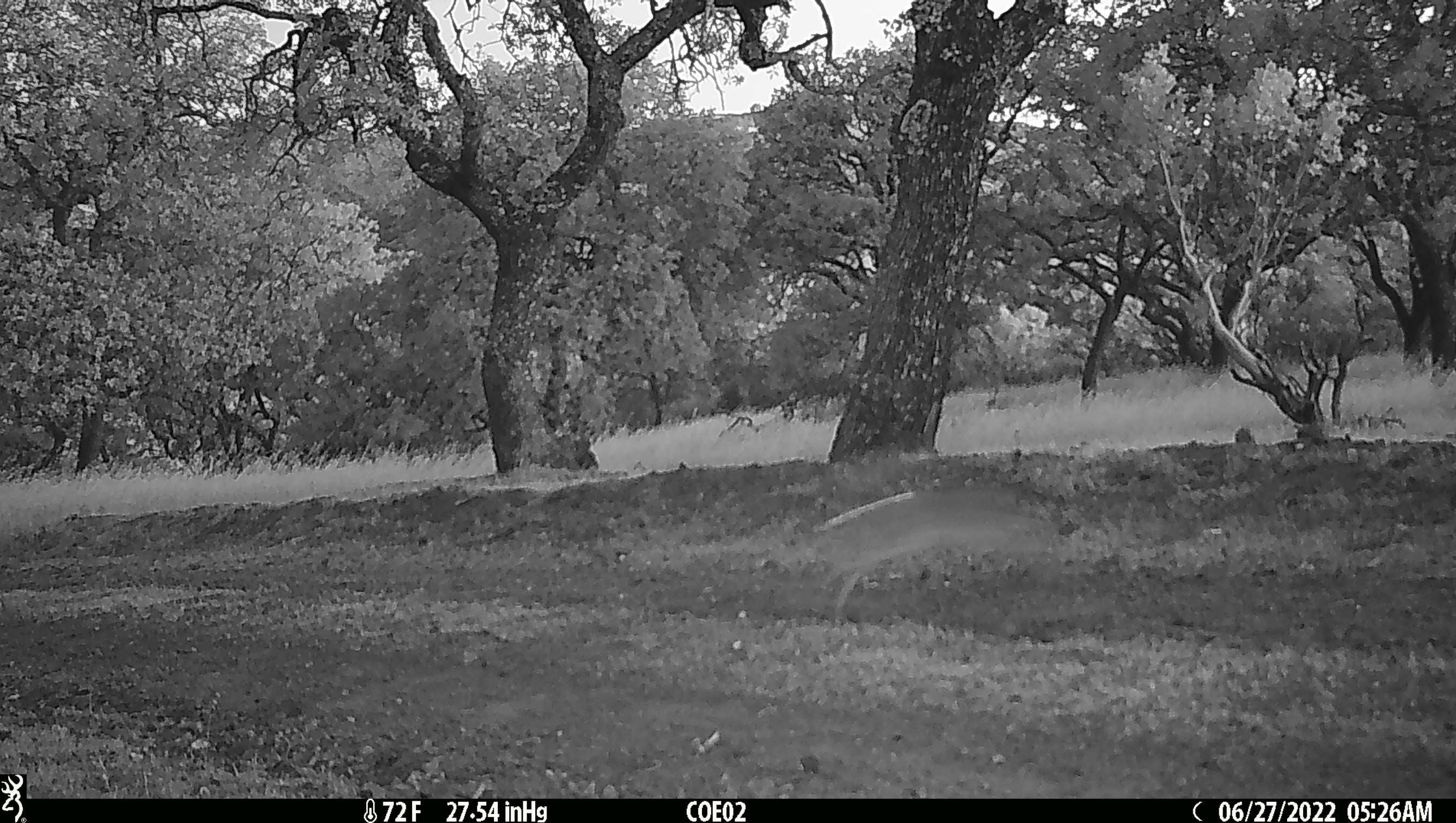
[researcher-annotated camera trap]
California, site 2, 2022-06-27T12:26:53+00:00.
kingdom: Animalia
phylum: Chordata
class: Mammalia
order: Lagomorpha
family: Leporidae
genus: Lepus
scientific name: Lepus californicus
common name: black-tailed jackrabbit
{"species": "black-tailed jackrabbit (Lepus californicus)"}